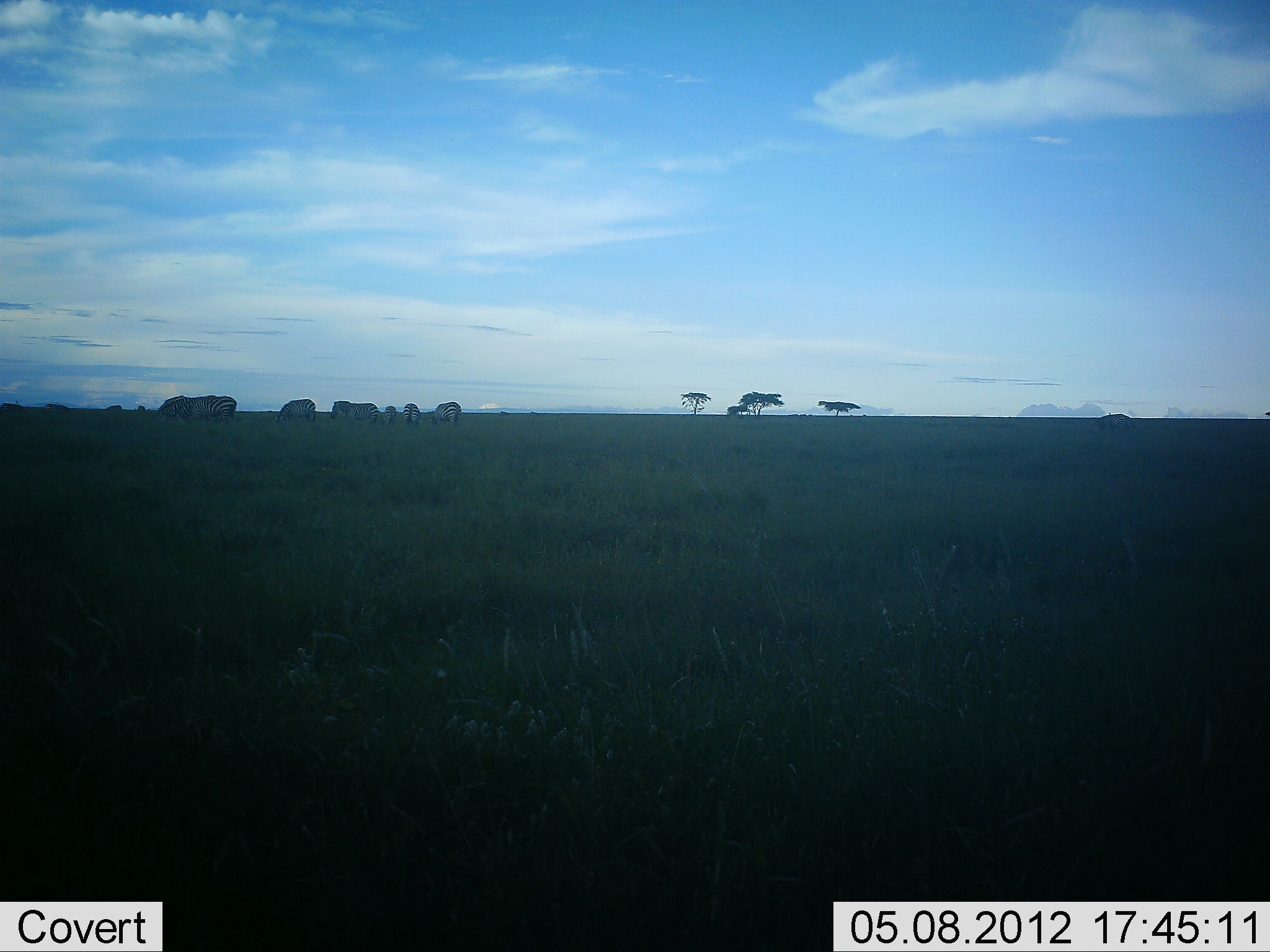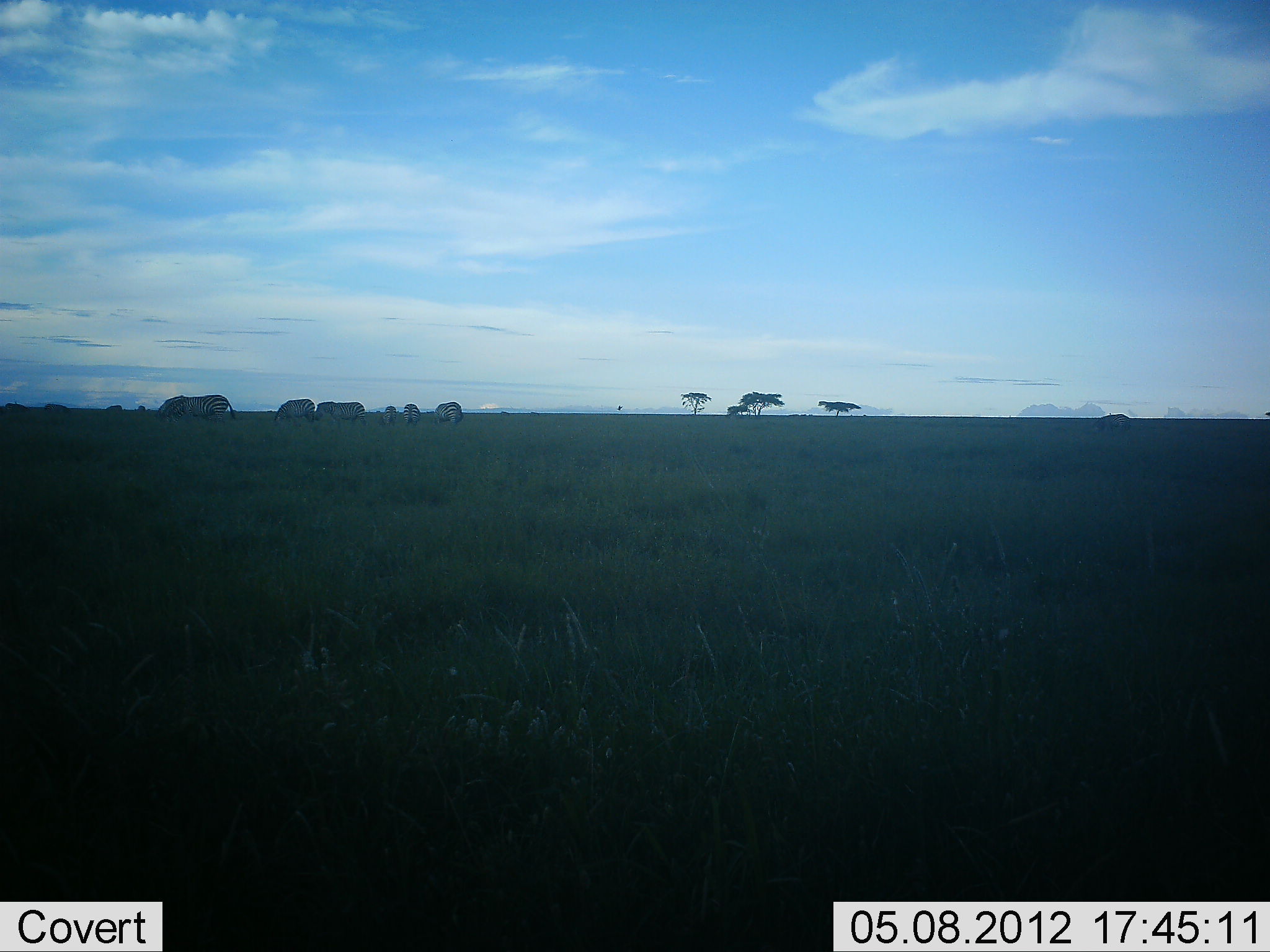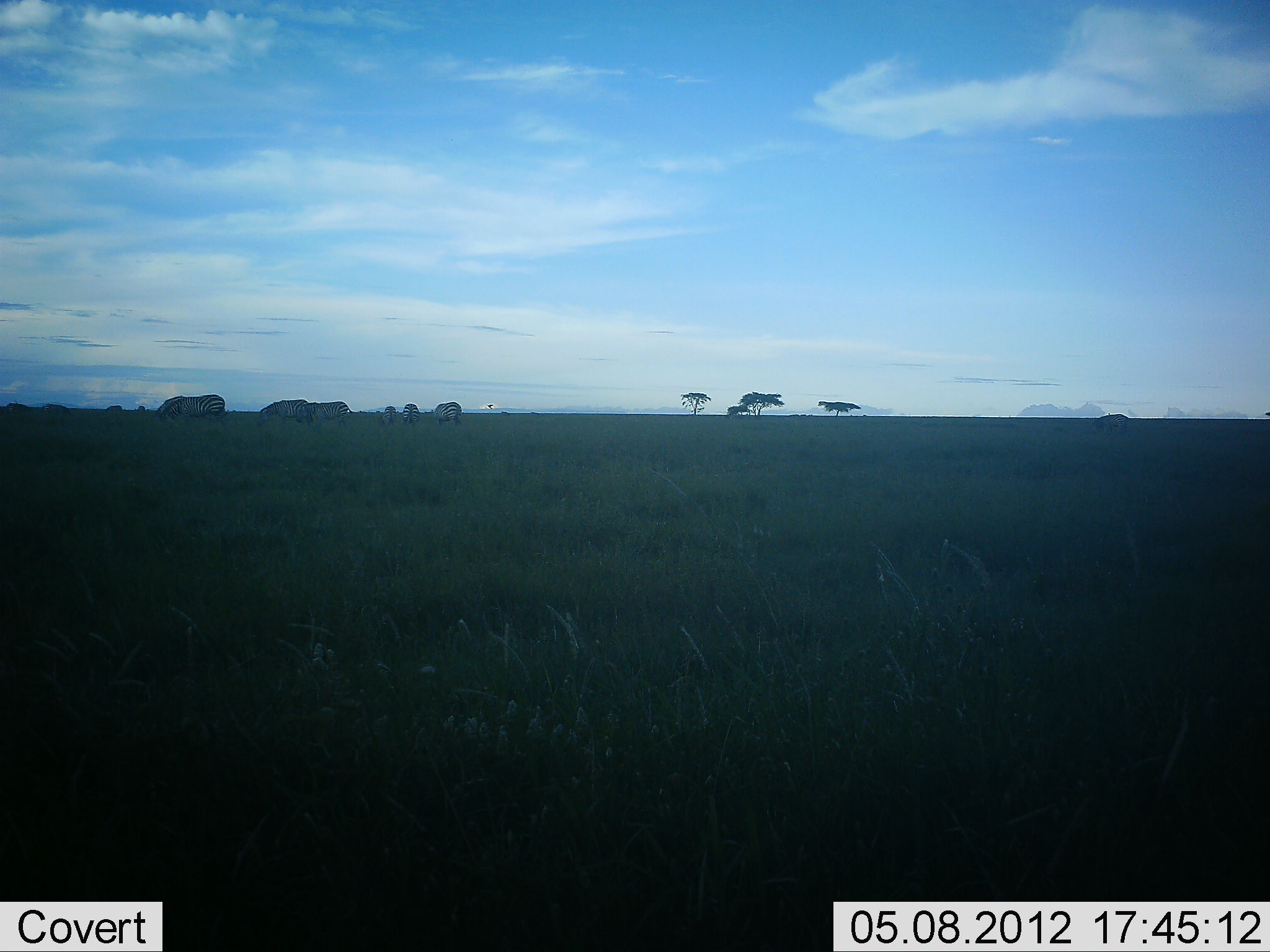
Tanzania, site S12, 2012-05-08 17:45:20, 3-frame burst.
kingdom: Animalia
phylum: Chordata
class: Mammalia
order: Perissodactyla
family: Equidae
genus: Equus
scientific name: Equus quagga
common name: plains zebra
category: zebra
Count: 7.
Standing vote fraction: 36%.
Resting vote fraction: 0%.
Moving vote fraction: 50%.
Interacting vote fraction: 0%.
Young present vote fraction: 7%.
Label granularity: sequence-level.